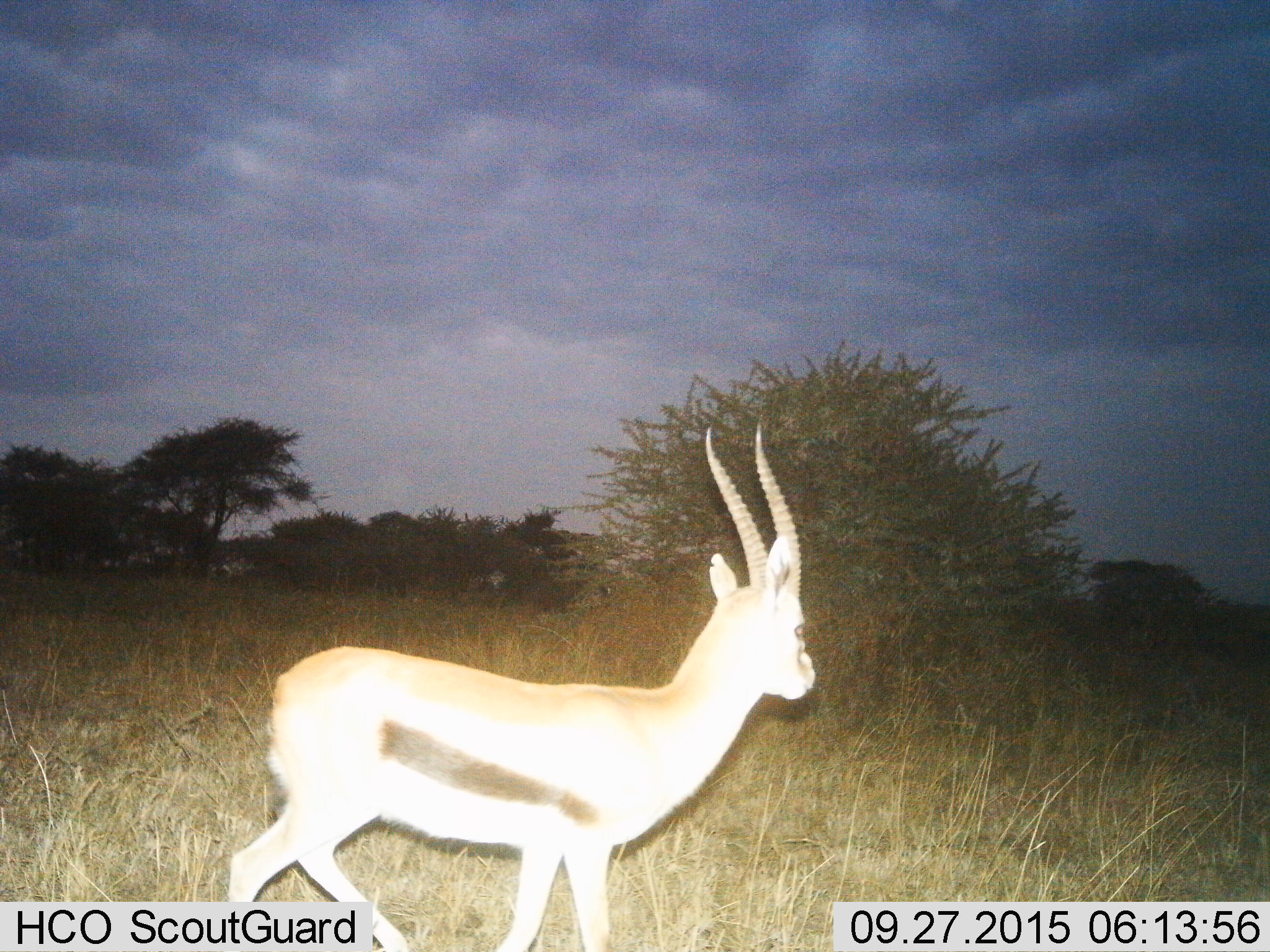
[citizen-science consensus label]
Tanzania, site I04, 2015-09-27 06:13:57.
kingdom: Animalia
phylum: Chordata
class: Mammalia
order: Artiodactyla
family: Bovidae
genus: Eudorcas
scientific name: Eudorcas thomsonii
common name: thomson's gazelle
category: gazellethomsons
Gazellethomsons (thomson's gazelle) (Eudorcas thomsonii), count 1. Behavior (volunteer vote fractions): standing 0%, resting 0%, moving 100%, interacting 0%. Young present (vote fraction): 0%. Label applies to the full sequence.